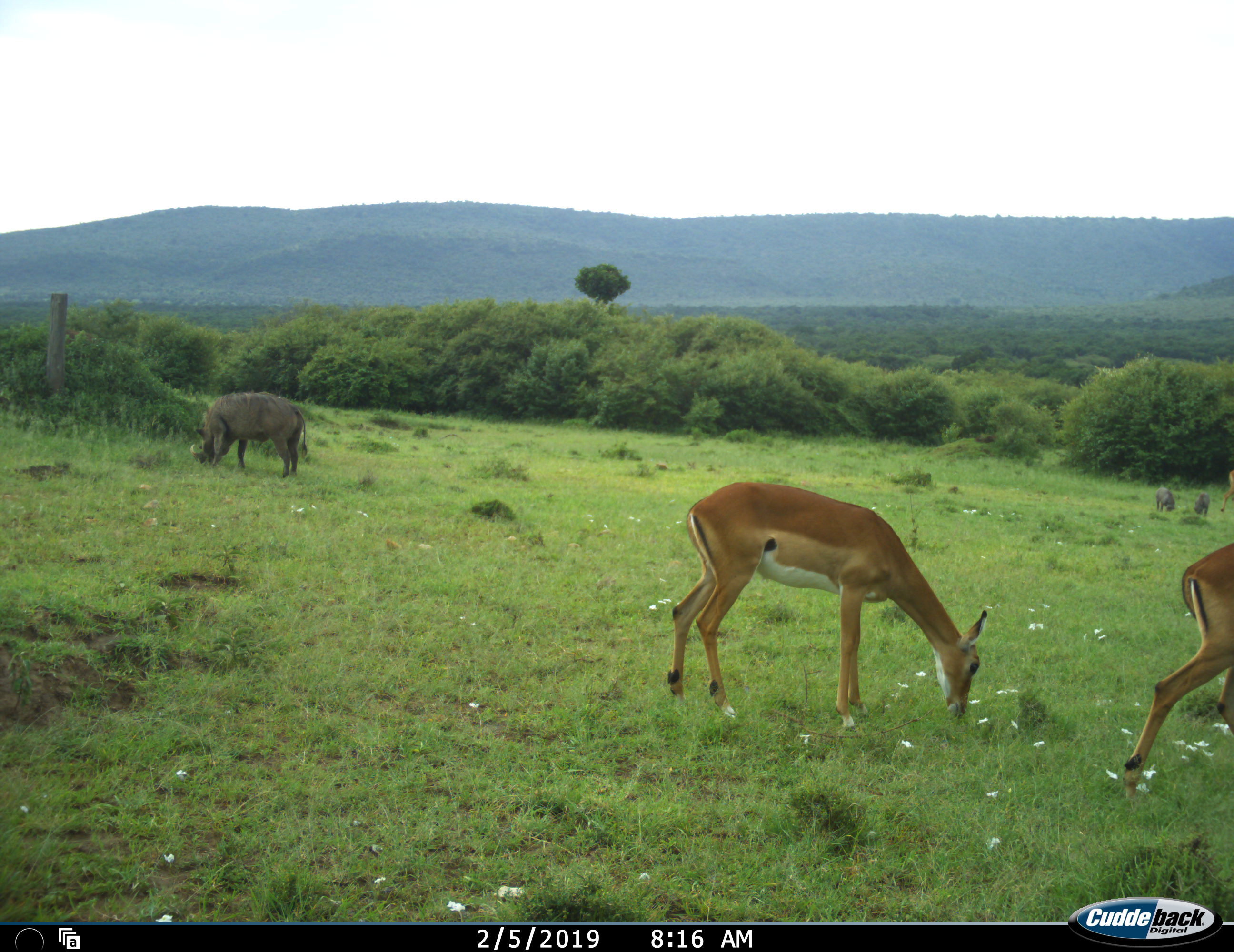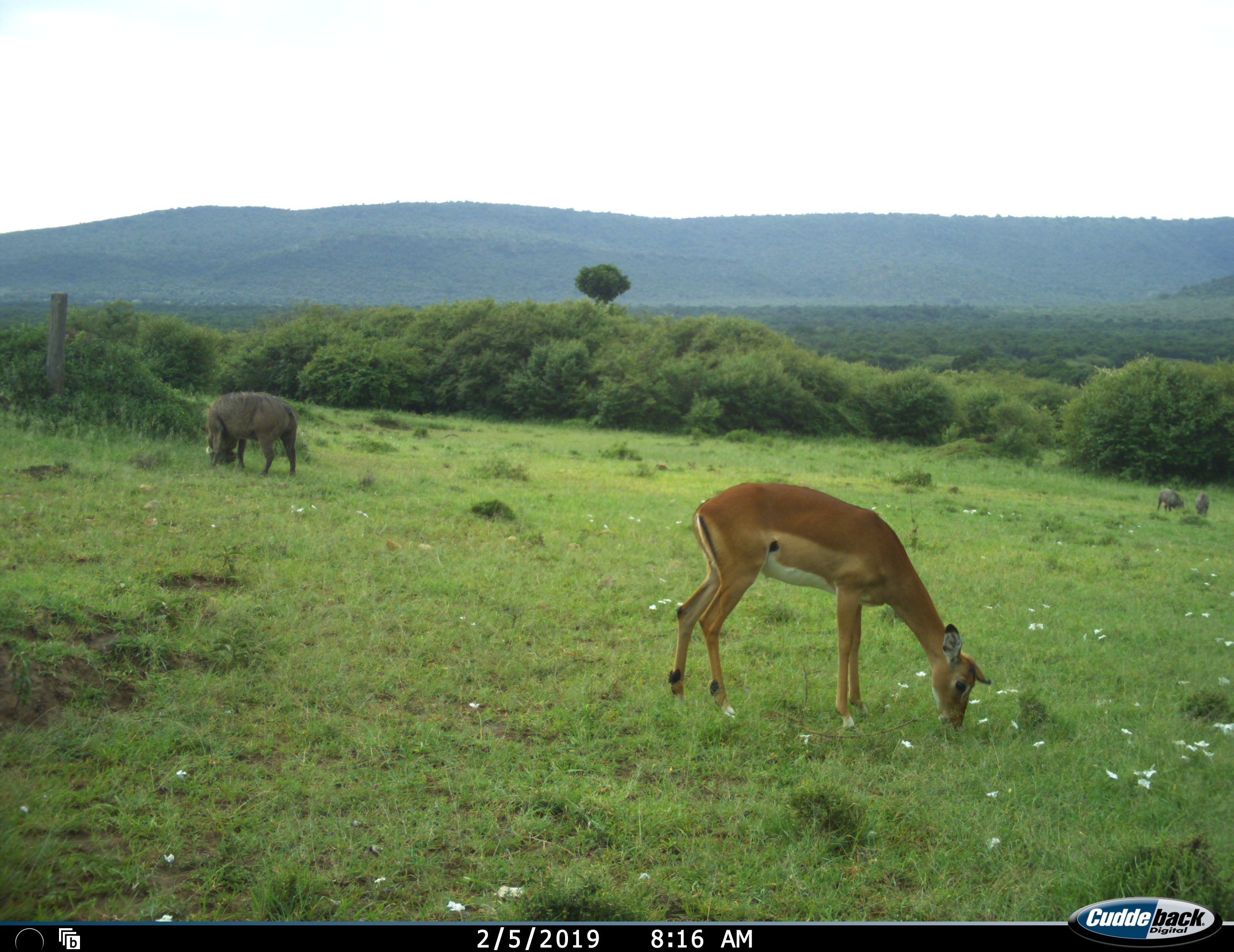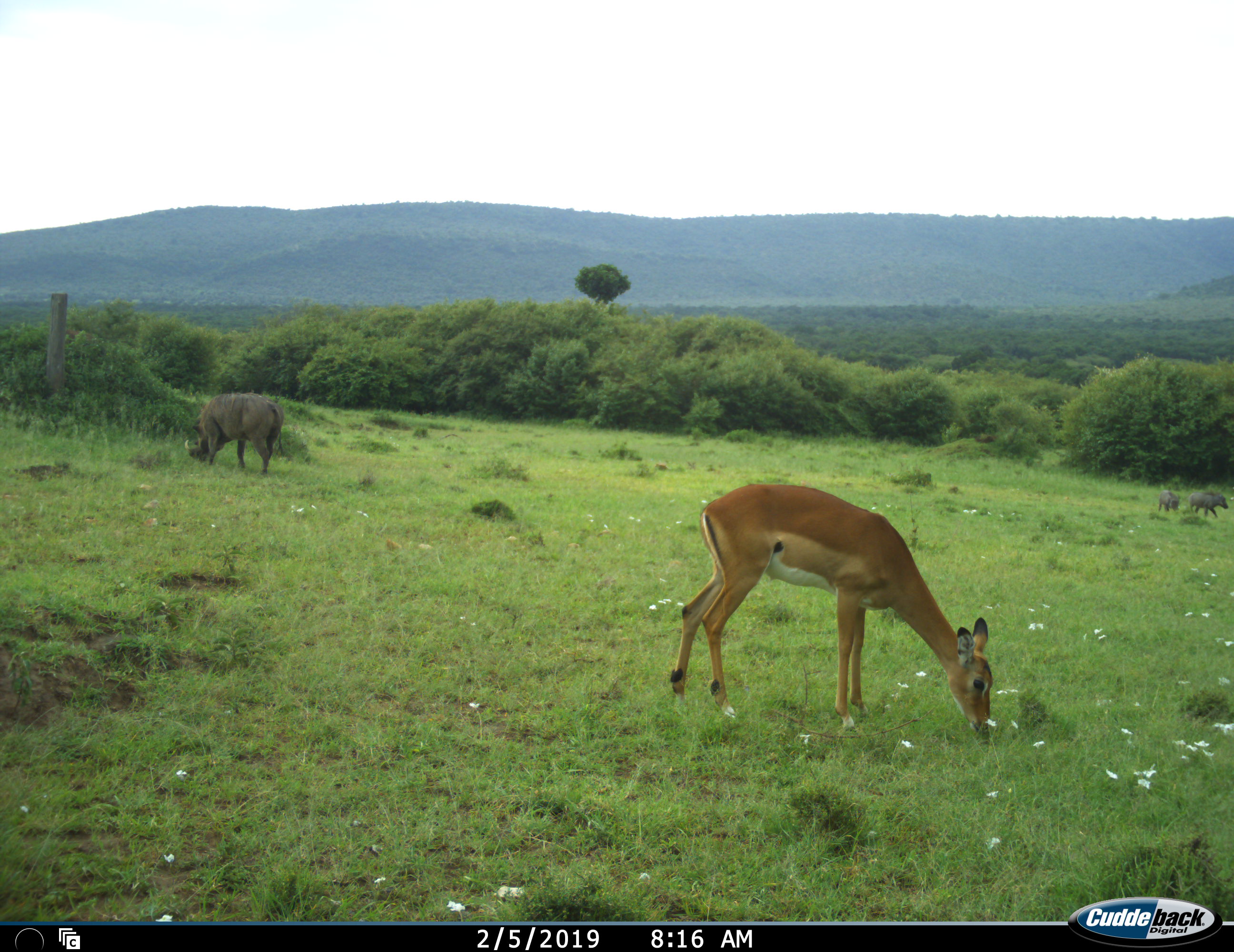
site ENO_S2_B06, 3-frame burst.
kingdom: Animalia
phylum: Chordata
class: Mammalia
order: Artiodactyla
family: Bovidae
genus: Aepyceros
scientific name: Aepyceros melampus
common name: impala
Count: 3.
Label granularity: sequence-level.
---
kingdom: Animalia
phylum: Chordata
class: Mammalia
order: Artiodactyla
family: Suidae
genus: Phacochoerus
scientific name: Phacochoerus africanus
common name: warthog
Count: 3.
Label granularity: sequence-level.